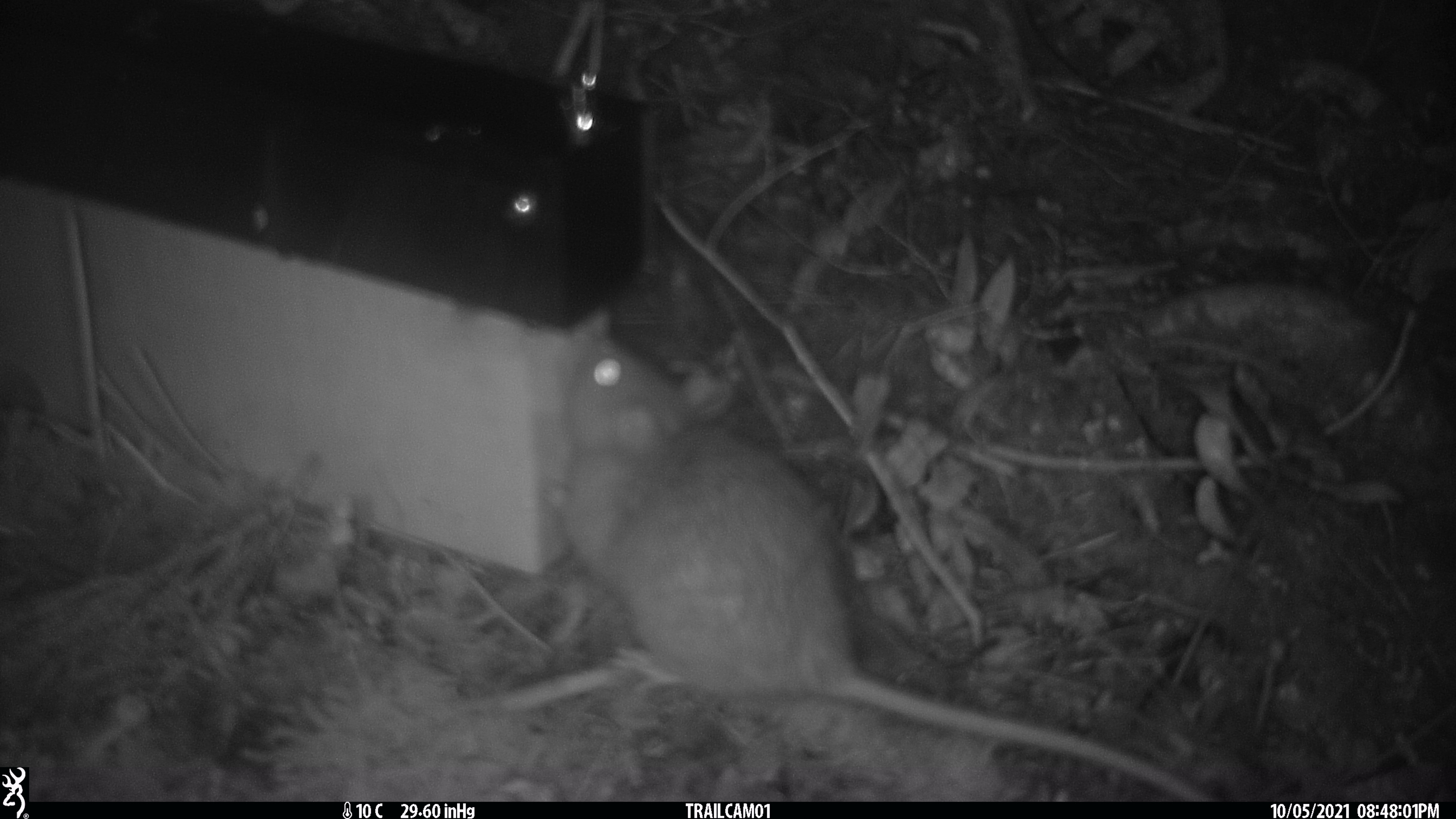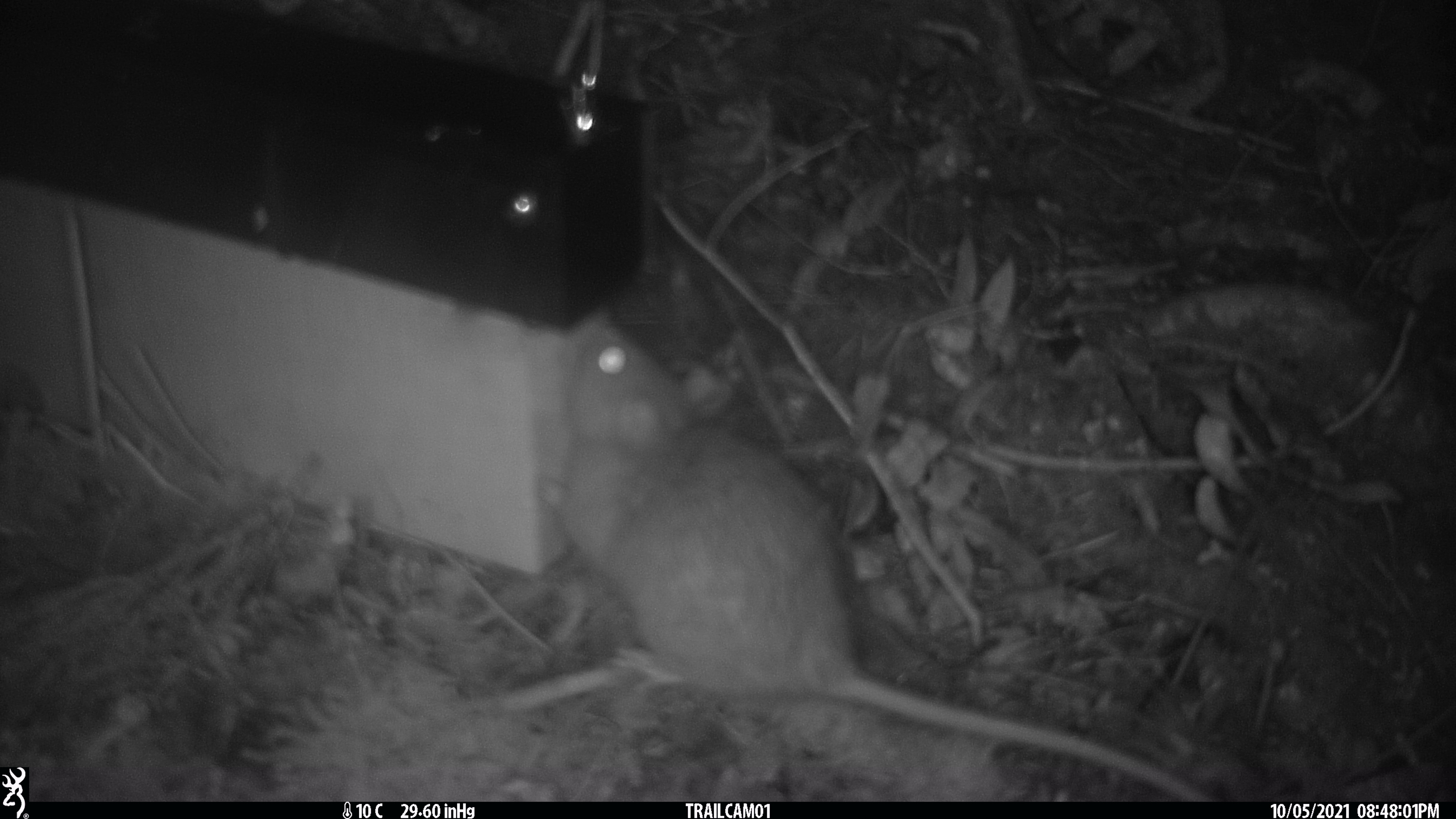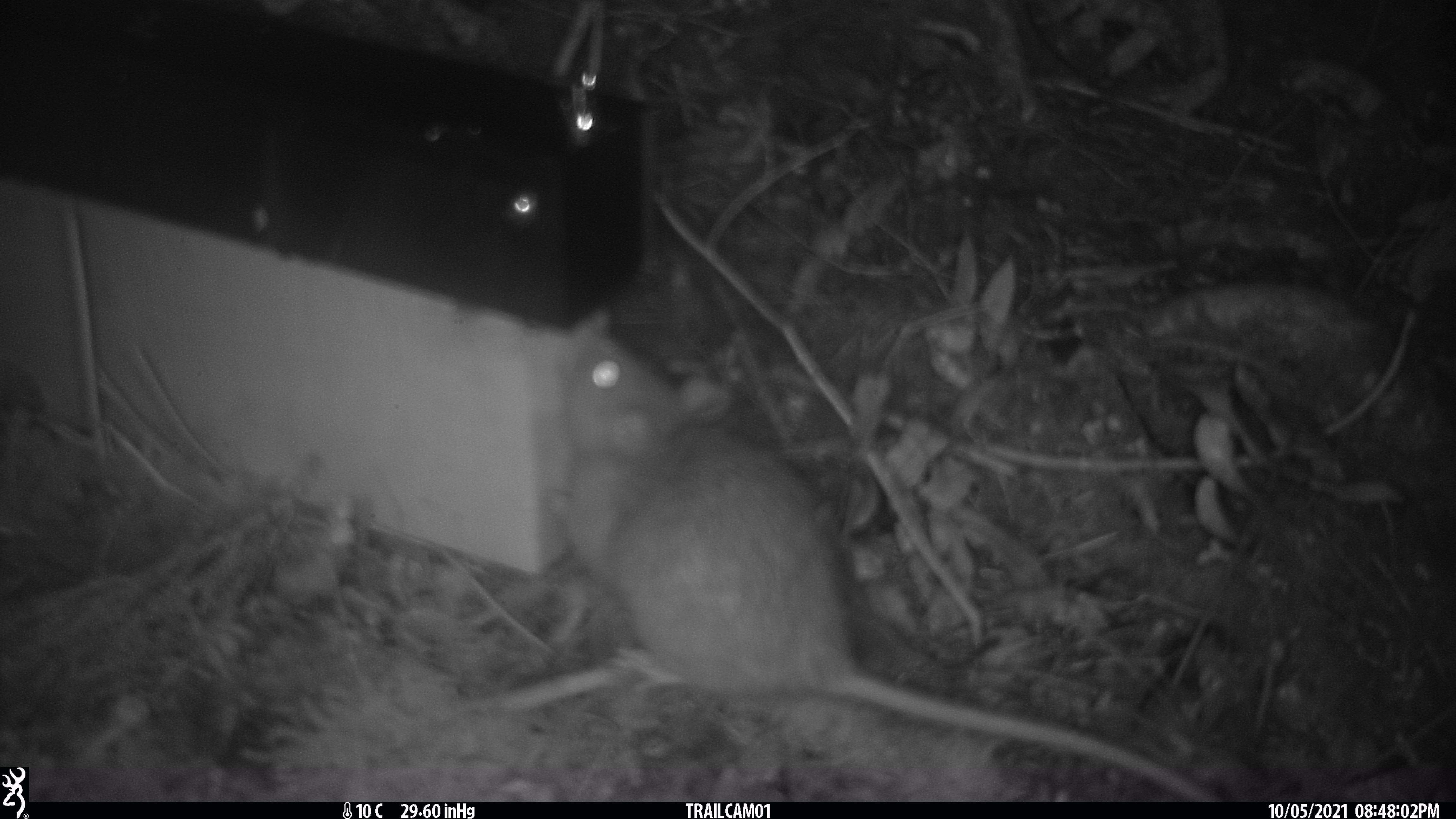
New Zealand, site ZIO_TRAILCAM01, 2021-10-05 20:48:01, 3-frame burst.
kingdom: Animalia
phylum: Chordata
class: Mammalia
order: Rodentia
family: Muridae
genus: Rattus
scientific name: Rattus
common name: rat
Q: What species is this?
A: Rat (Rattus).